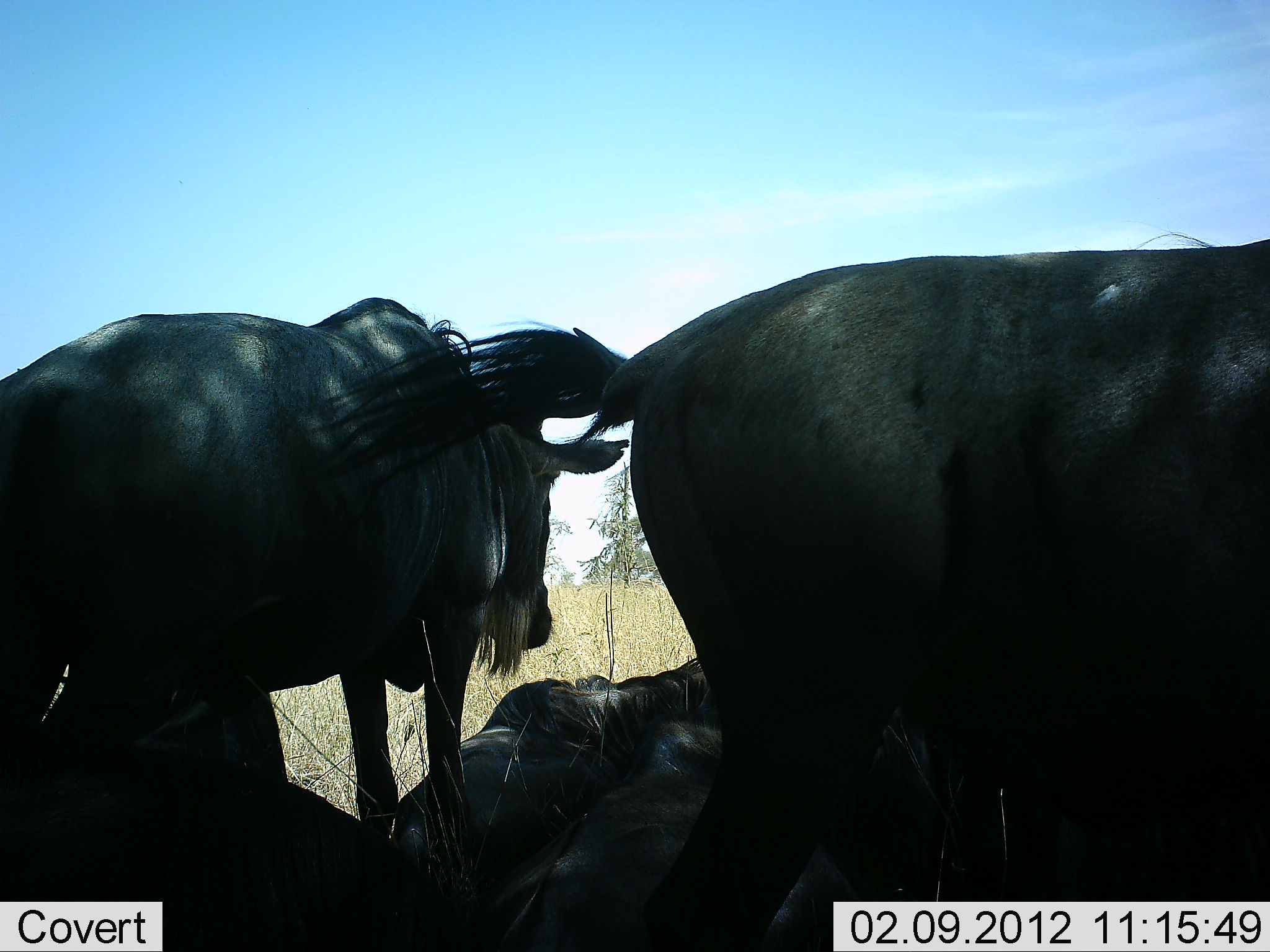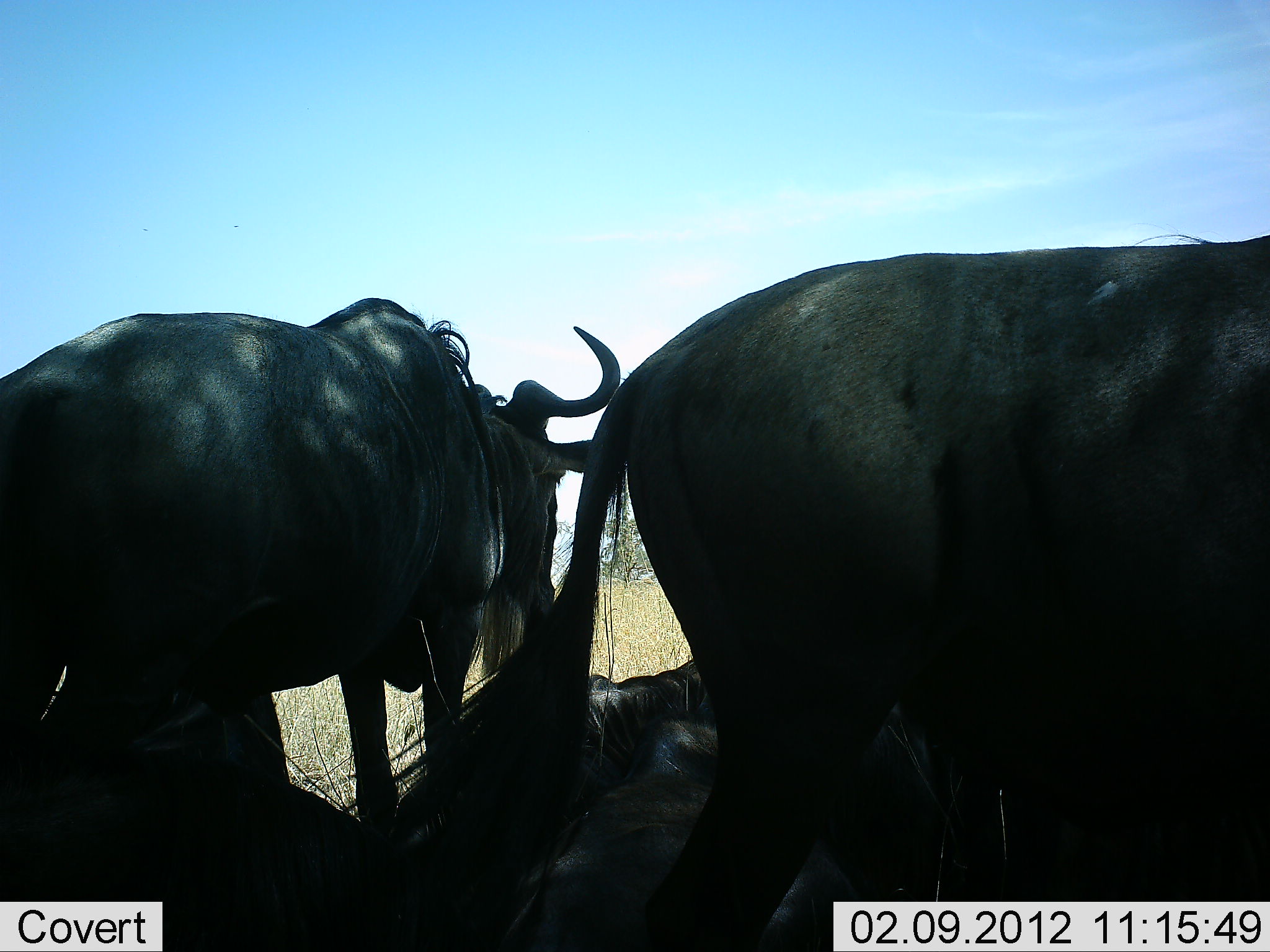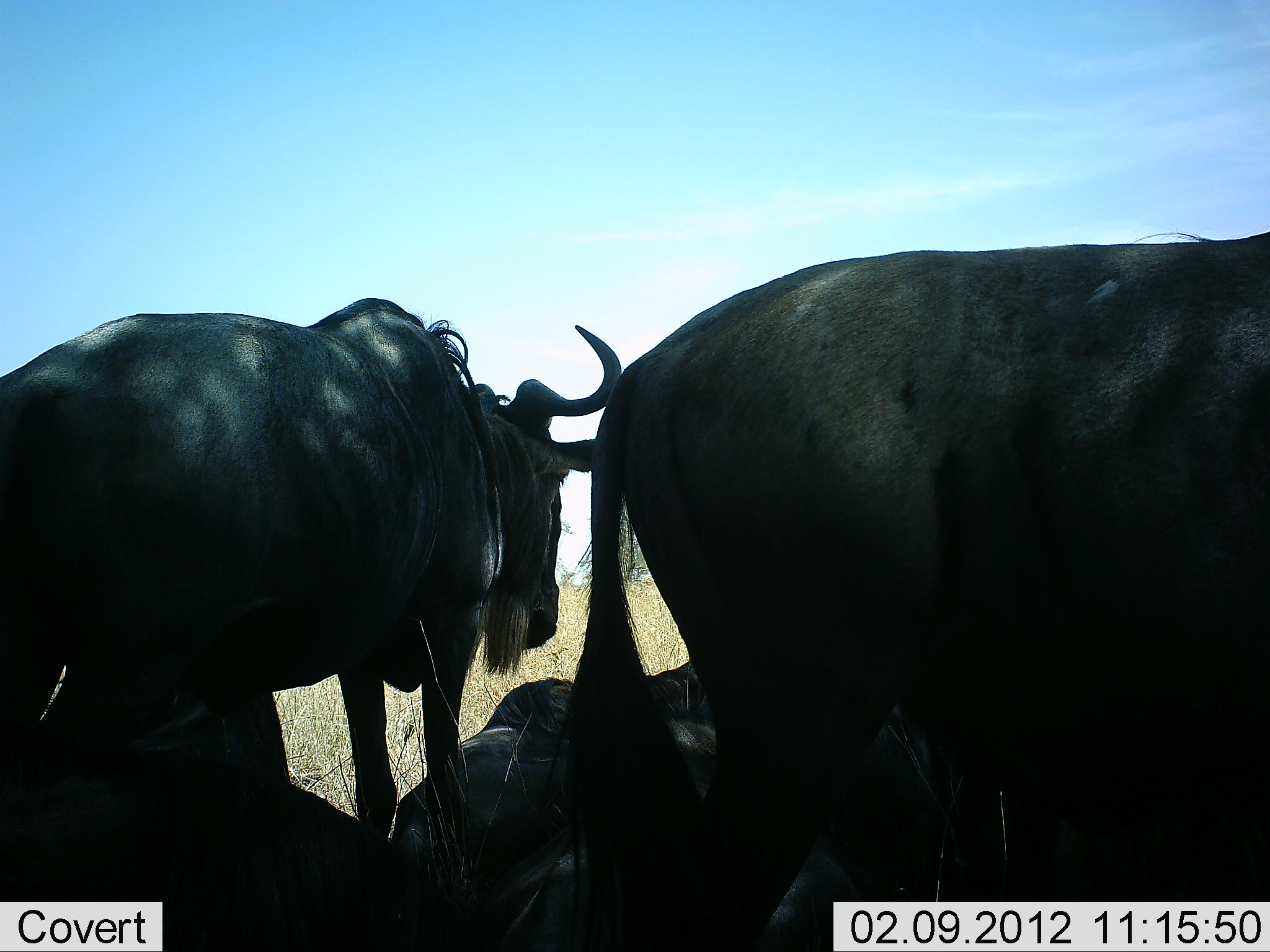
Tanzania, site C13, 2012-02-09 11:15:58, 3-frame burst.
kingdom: Animalia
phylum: Chordata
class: Mammalia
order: Artiodactyla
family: Bovidae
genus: Connochaetes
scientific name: Connochaetes taurinus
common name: blue wildebeest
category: wildebeest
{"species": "wildebeest (blue wildebeest) (Connochaetes taurinus)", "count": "4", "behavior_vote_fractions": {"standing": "87%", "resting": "93%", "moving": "0%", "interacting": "7%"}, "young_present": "0%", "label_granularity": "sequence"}